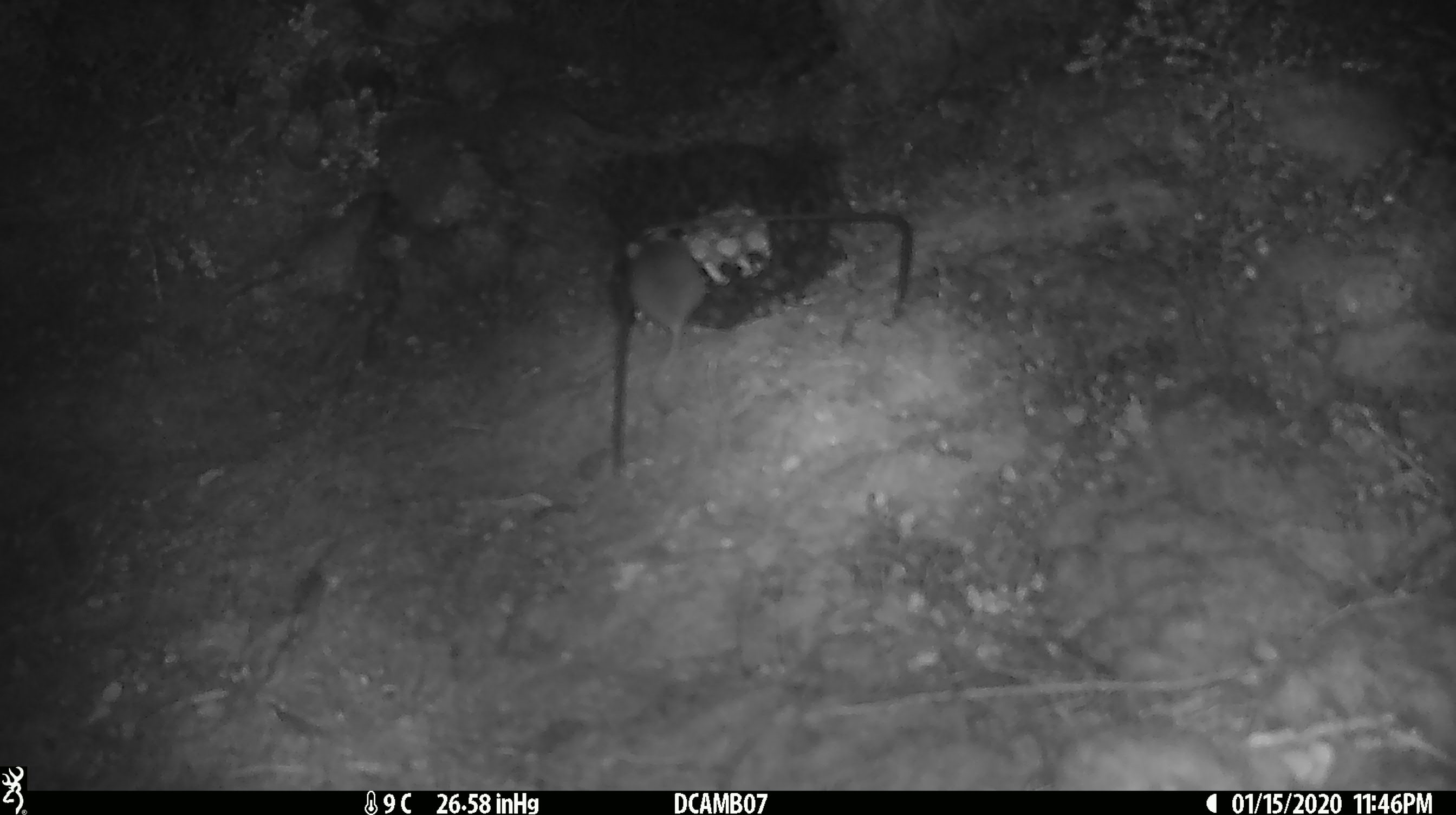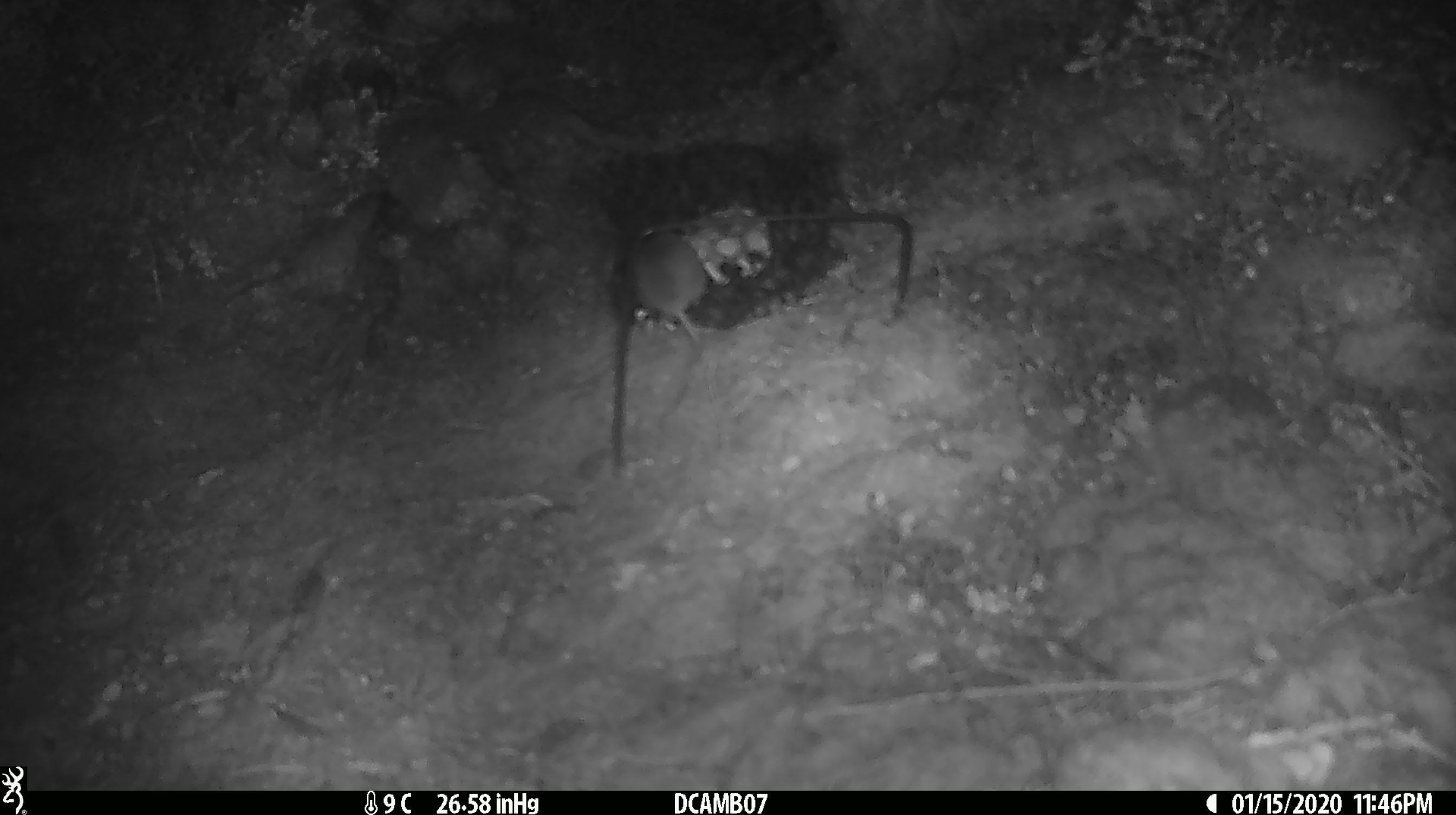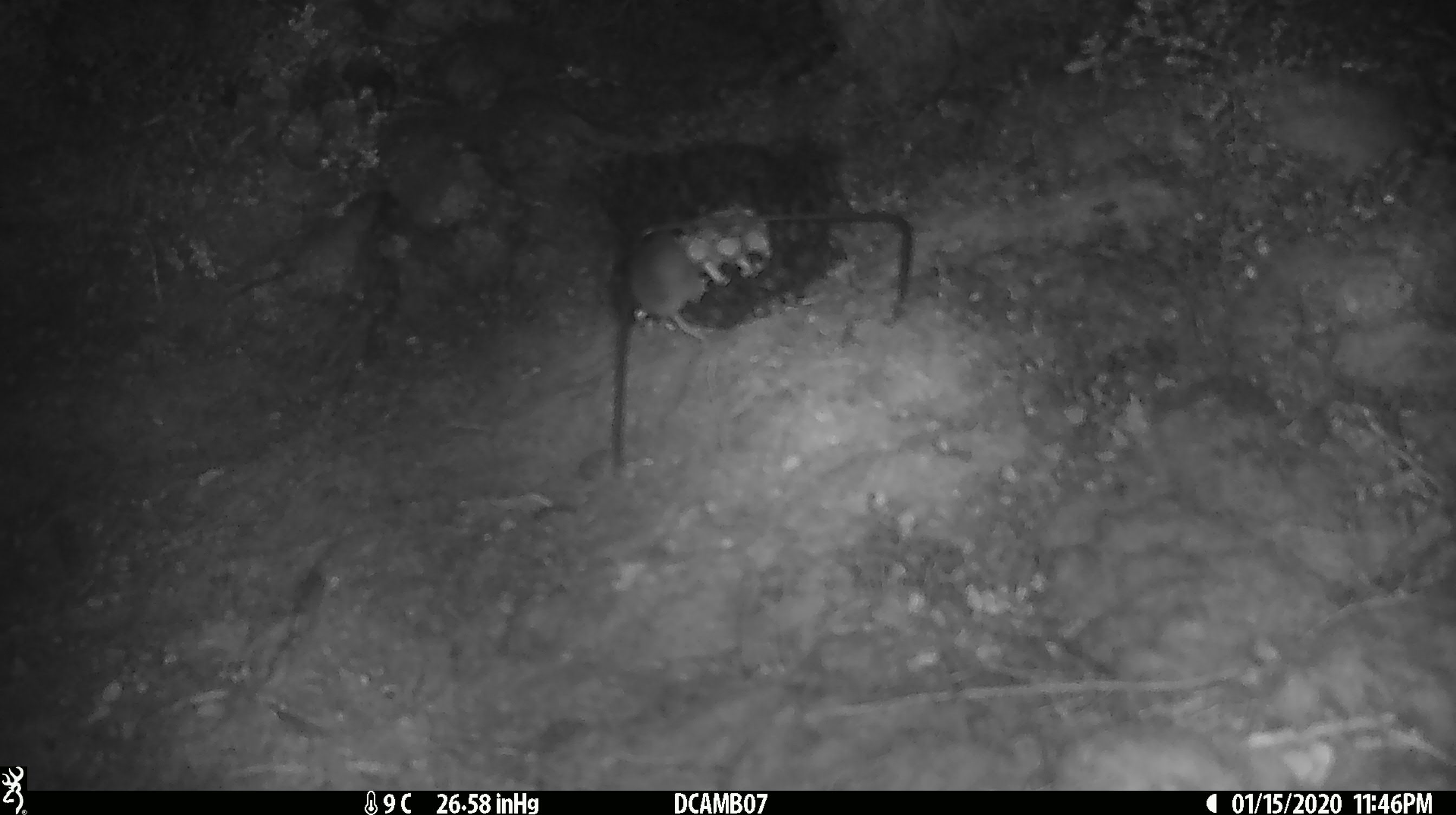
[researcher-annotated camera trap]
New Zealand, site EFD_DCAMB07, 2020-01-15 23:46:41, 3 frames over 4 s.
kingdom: Animalia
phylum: Chordata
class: Mammalia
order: Rodentia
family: Muridae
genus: Mus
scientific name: Mus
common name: mouse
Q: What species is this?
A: Mouse (Mus).